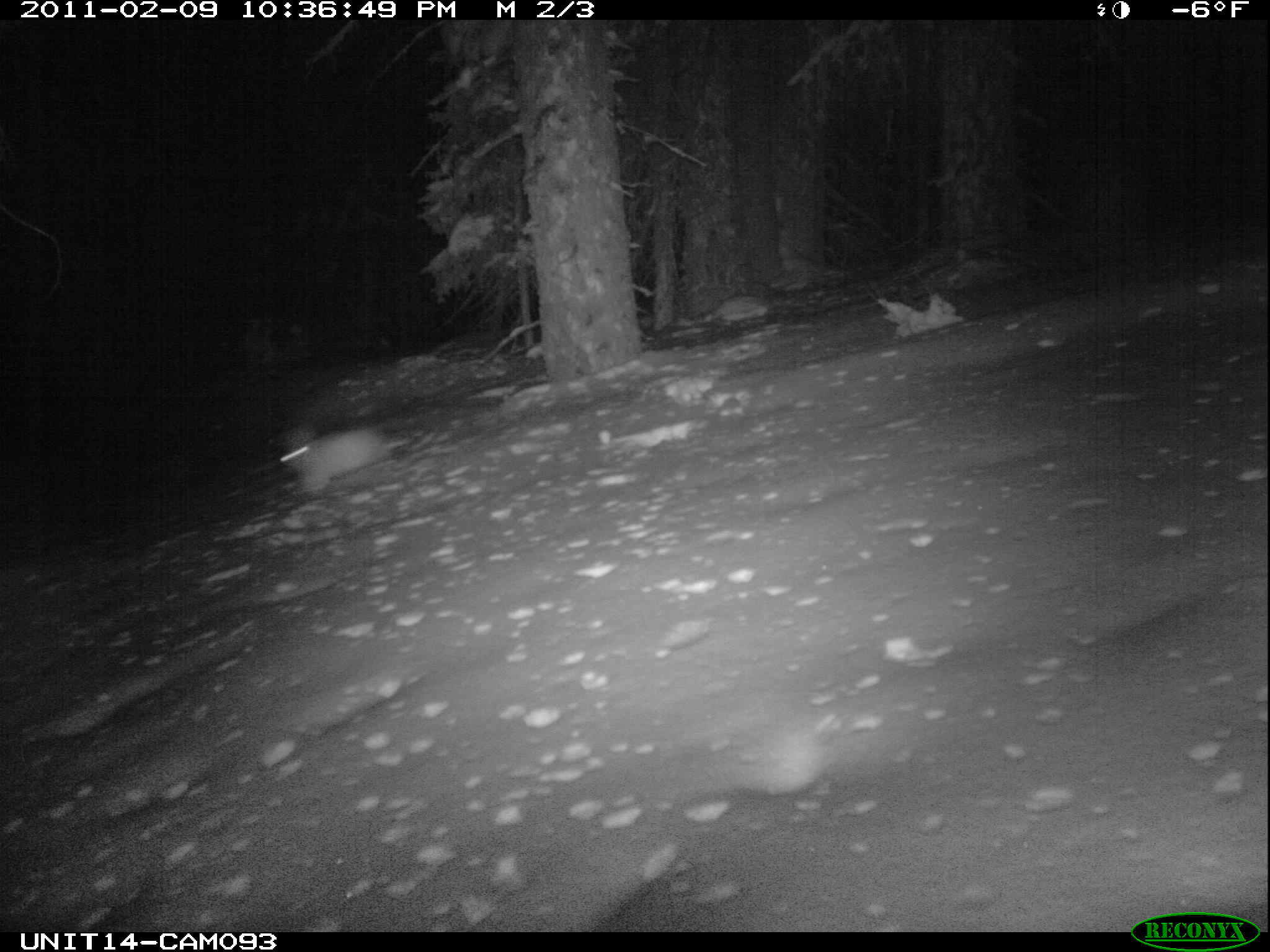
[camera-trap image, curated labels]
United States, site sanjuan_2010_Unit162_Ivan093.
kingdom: Animalia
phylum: Chordata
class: Mammalia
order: Lagomorpha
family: Leporidae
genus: Lepus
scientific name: Lepus americanus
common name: snowshoe hare